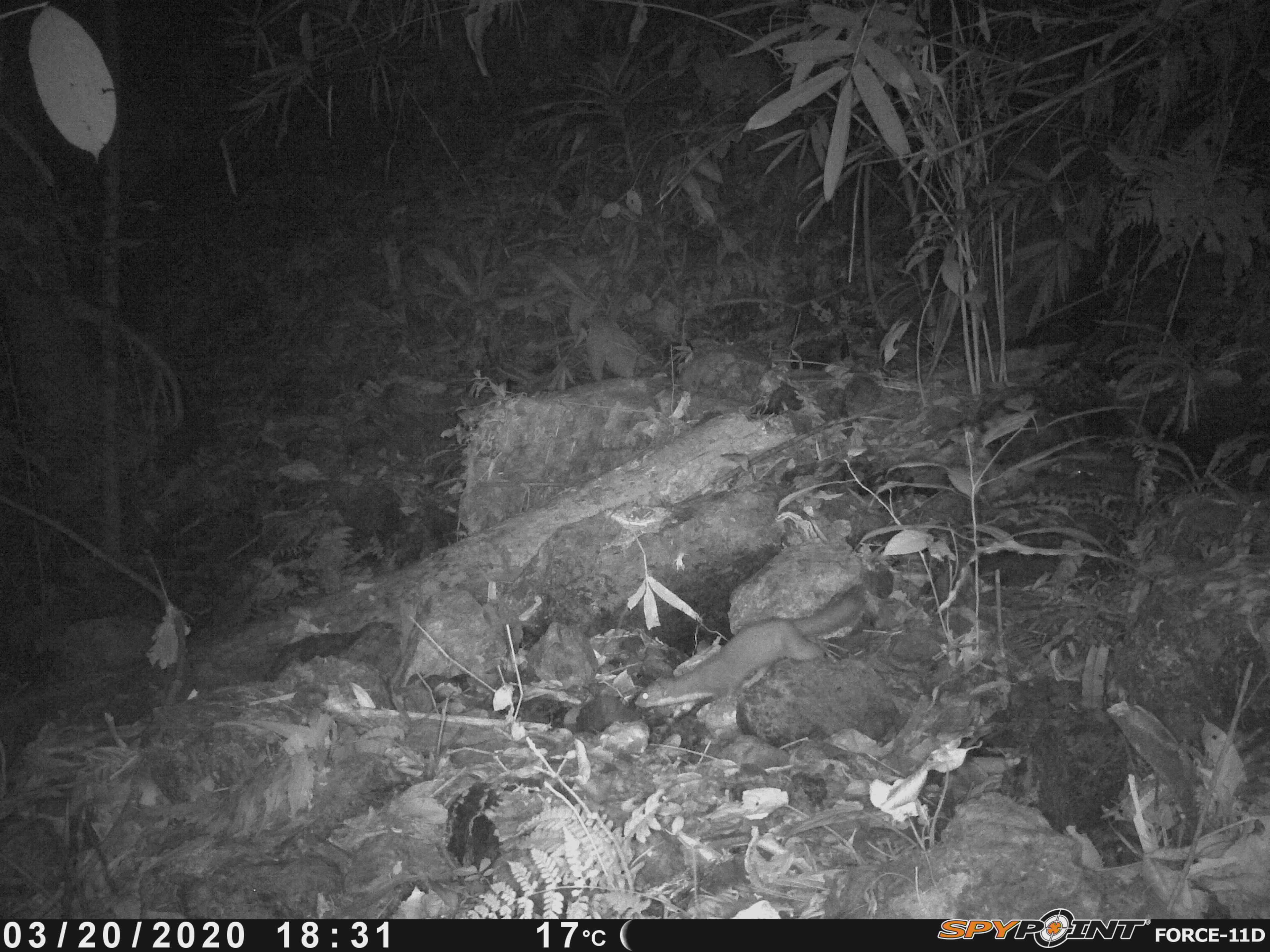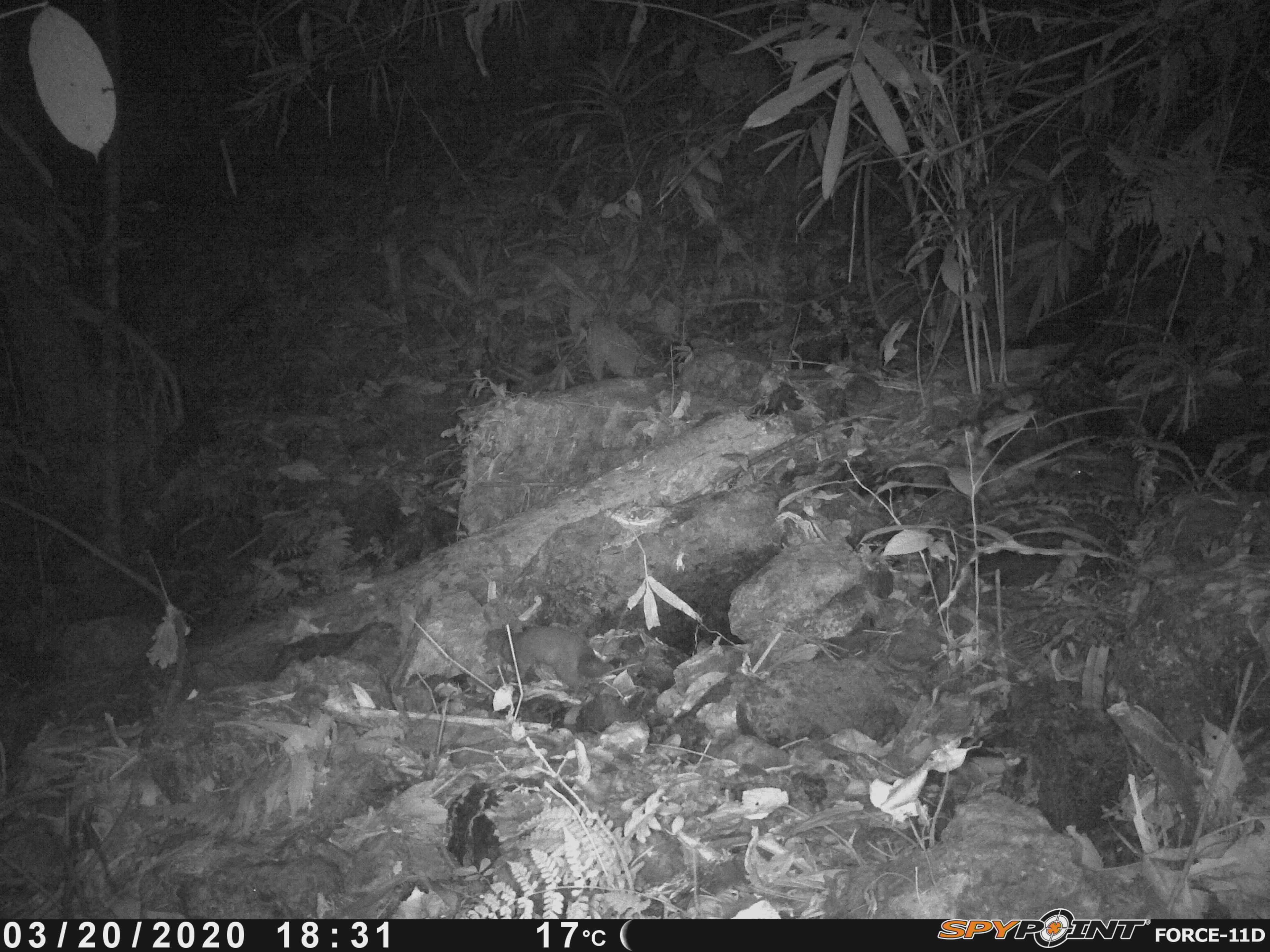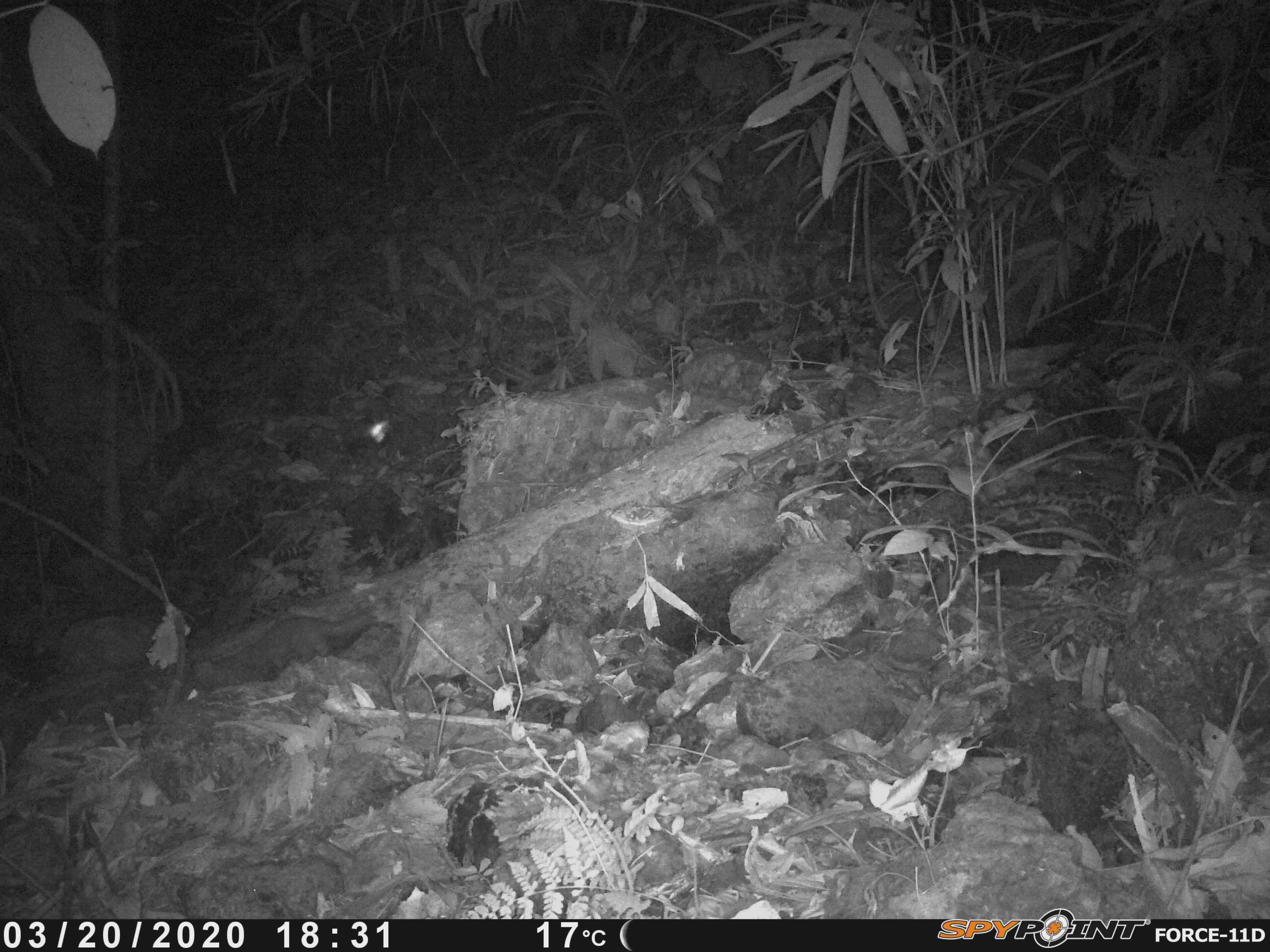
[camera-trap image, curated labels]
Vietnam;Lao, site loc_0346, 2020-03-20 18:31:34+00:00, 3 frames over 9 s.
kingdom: Animalia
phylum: Chordata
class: Mammalia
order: Carnivora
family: Mustelidae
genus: Mustela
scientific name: Mustela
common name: weasel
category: unidentified weasel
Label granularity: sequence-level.